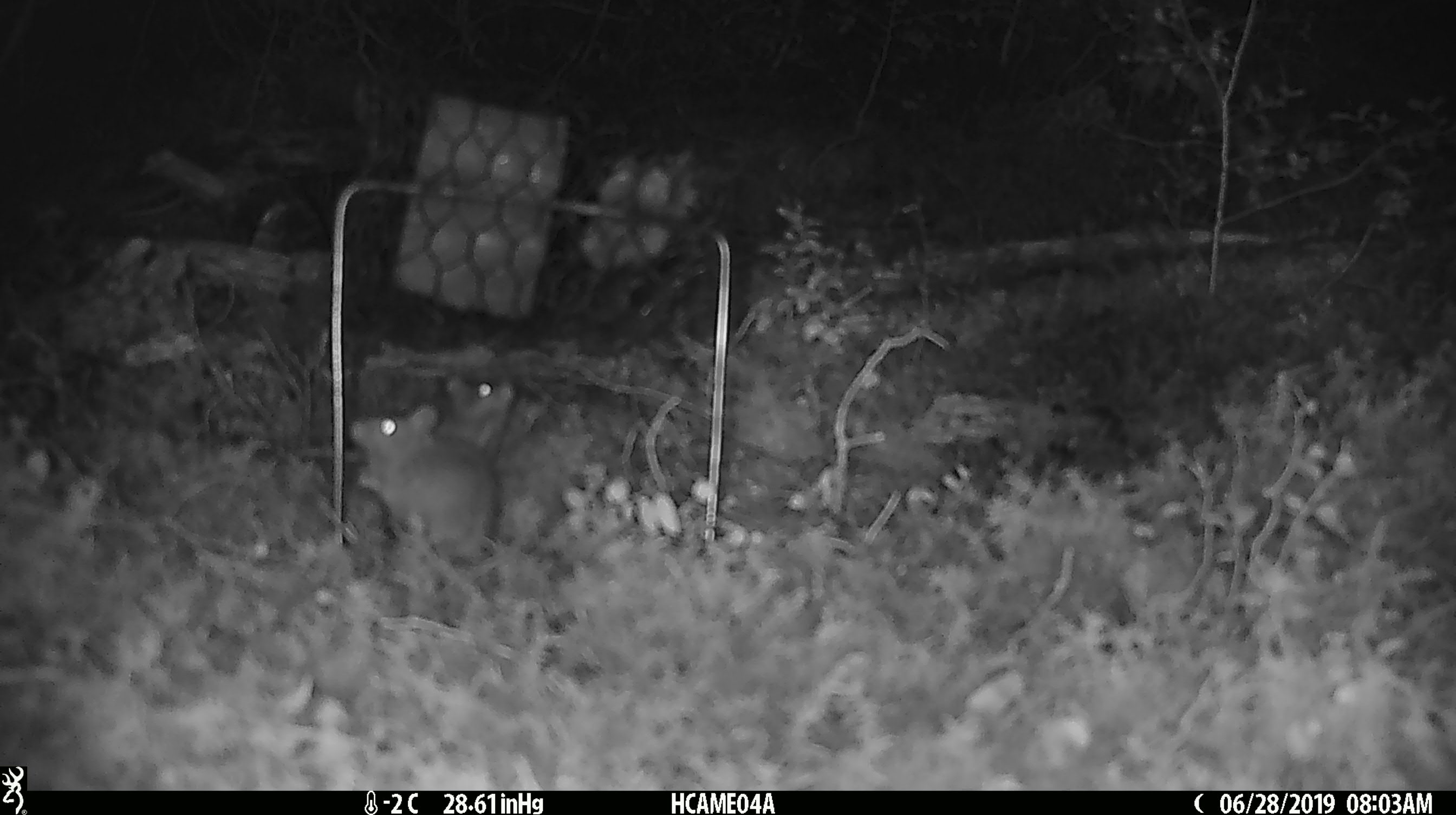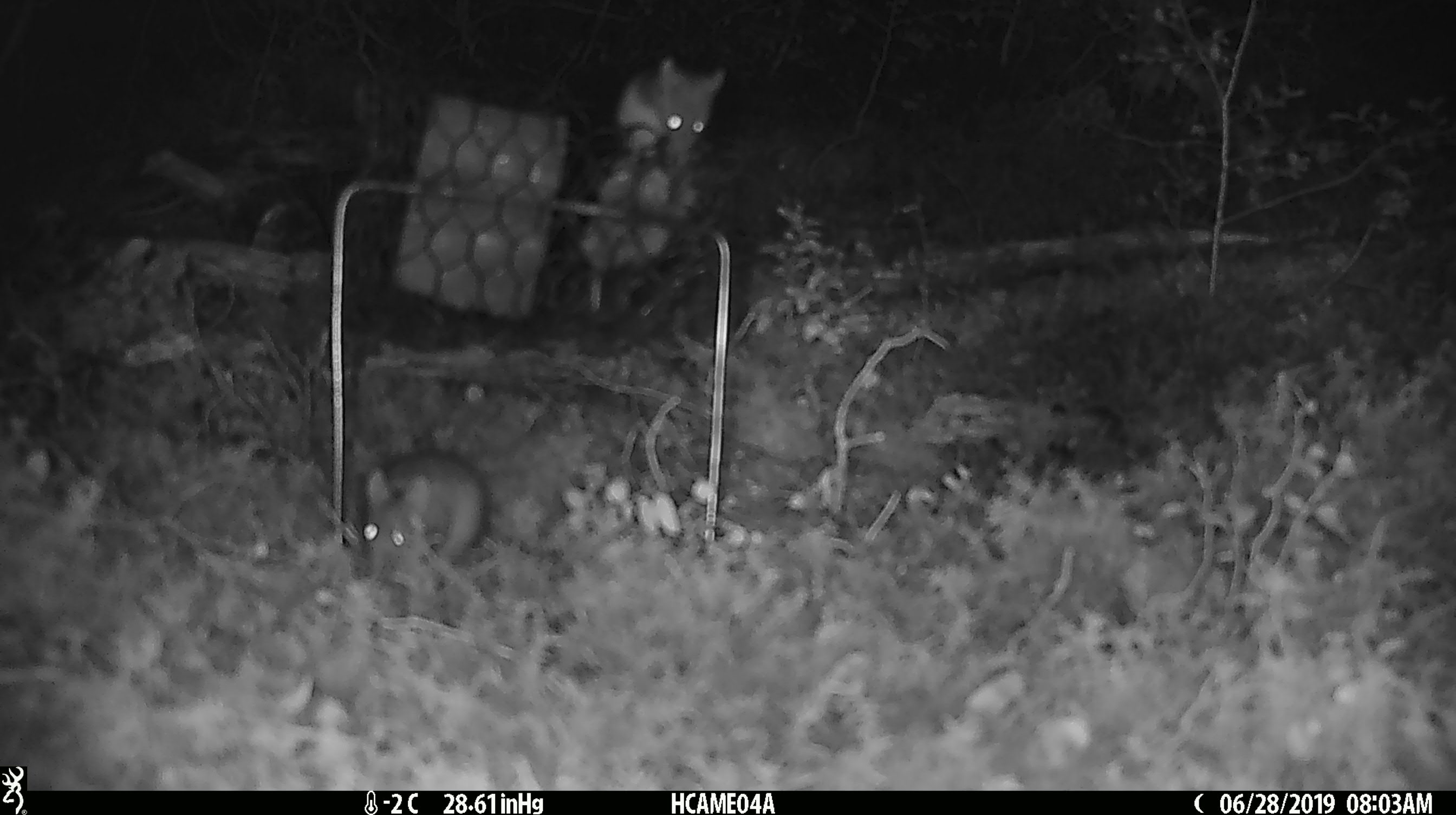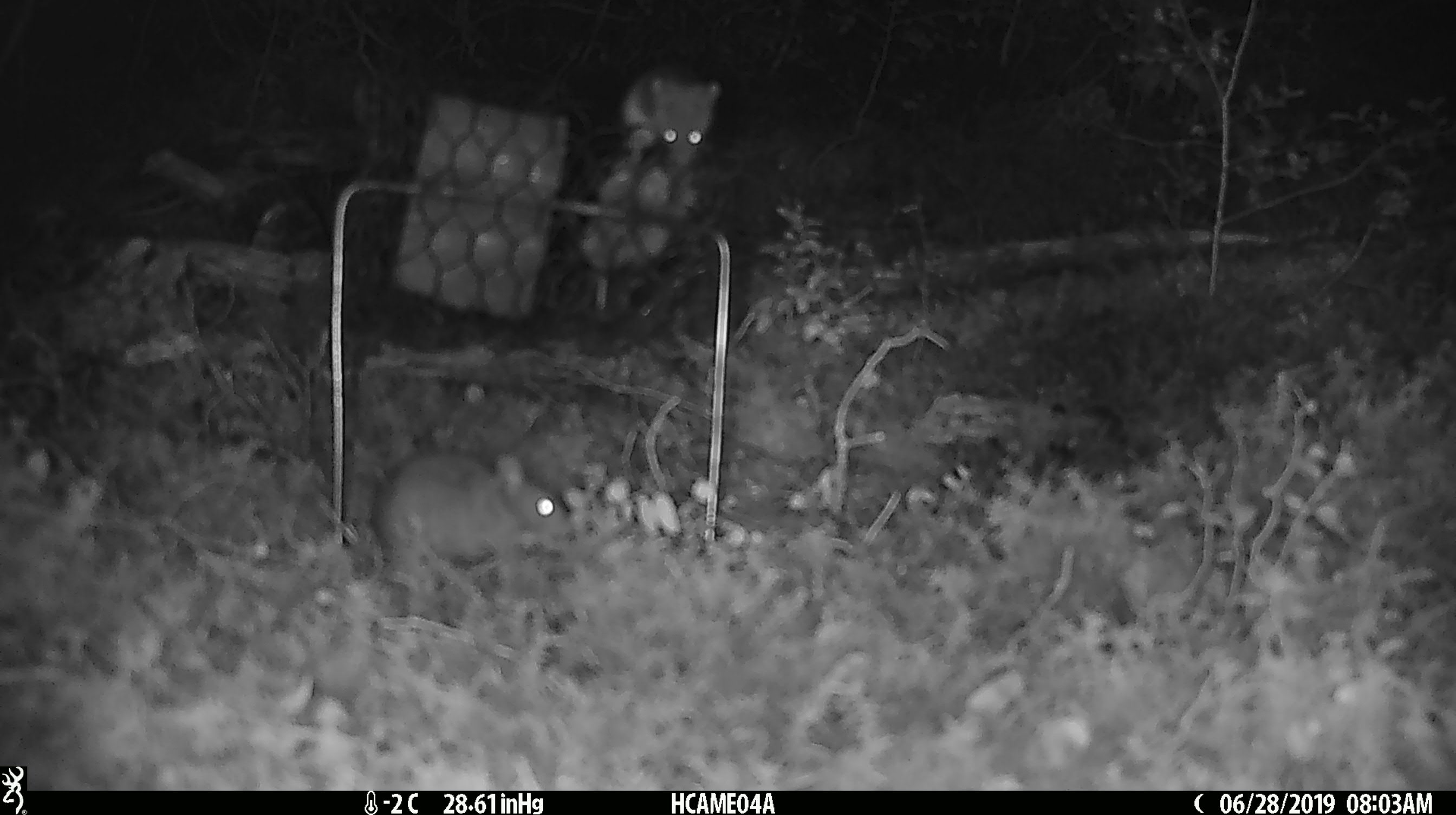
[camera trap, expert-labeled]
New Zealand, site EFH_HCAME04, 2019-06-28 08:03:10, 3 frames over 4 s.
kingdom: Animalia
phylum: Chordata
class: Mammalia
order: Rodentia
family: Muridae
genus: Mus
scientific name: Mus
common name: mouse